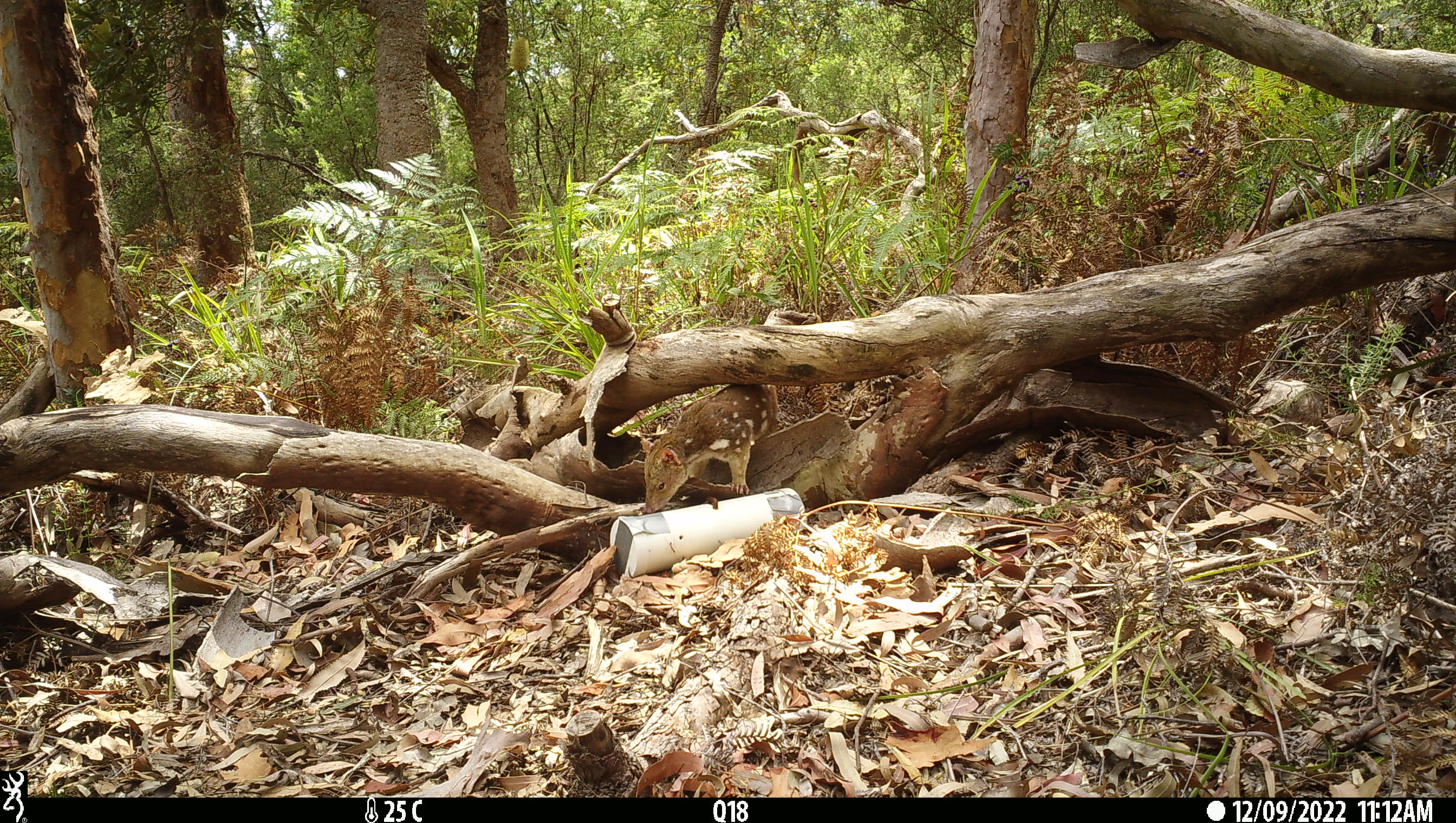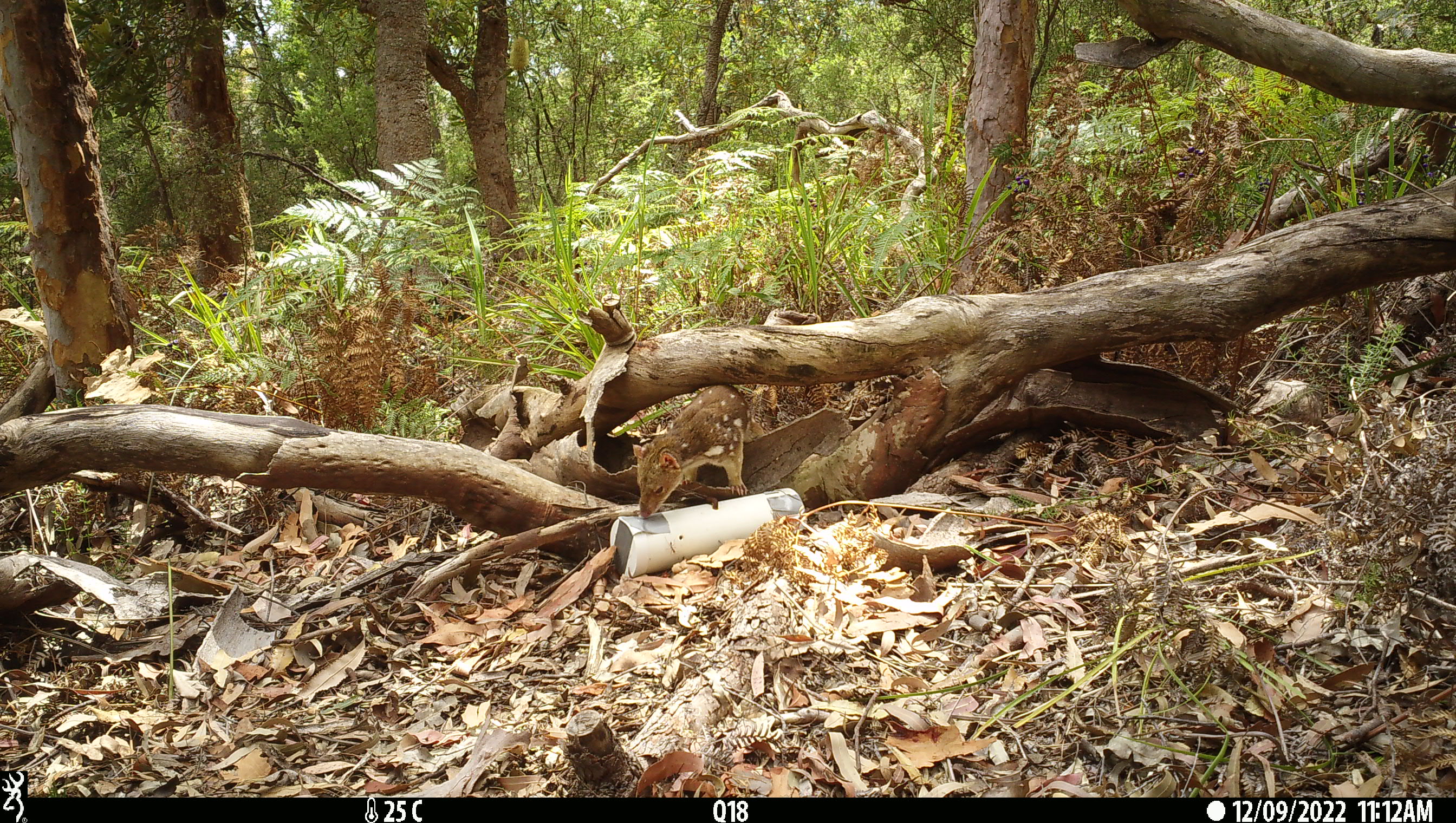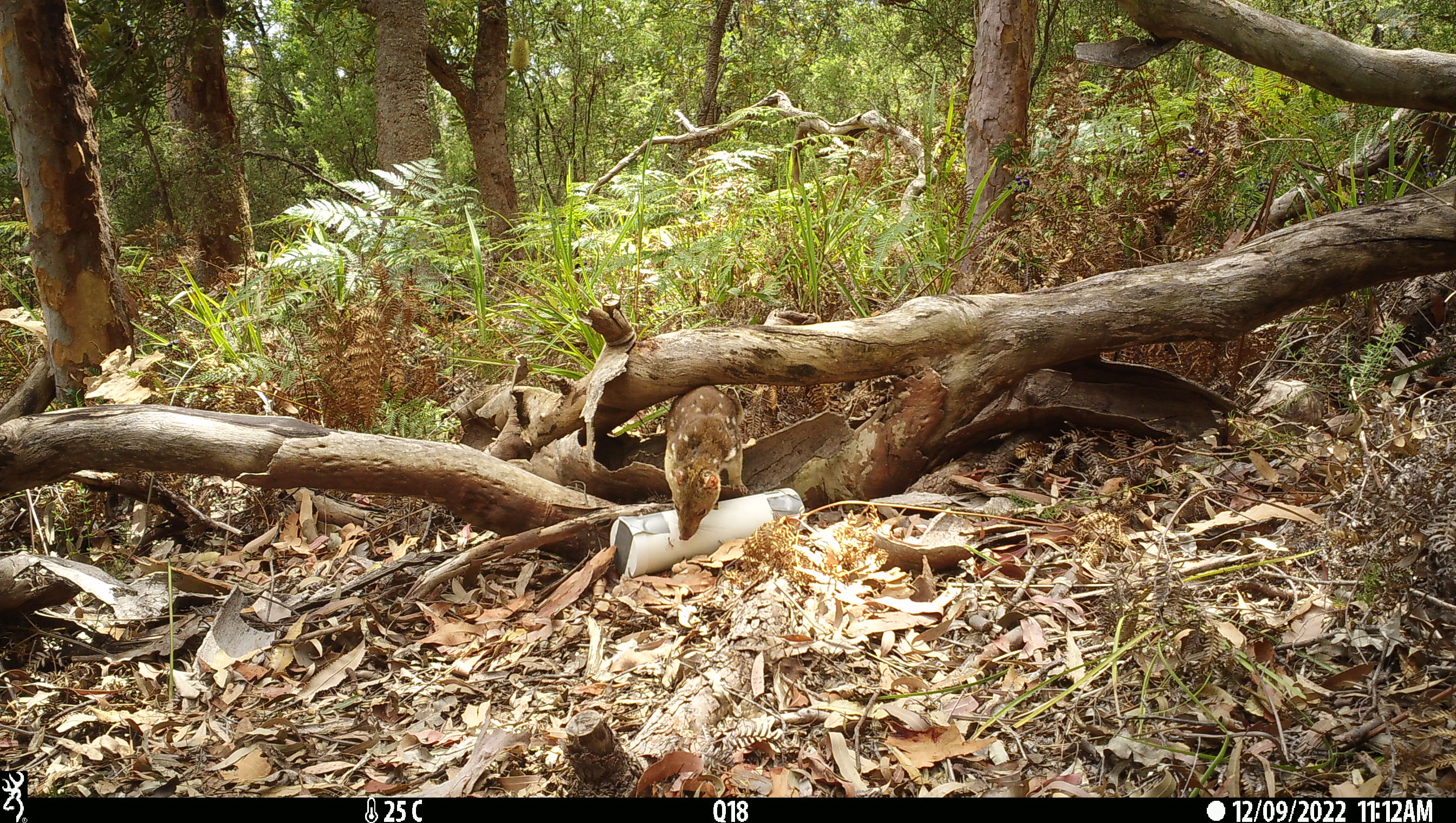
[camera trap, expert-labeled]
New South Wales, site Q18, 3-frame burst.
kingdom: Animalia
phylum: Chordata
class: Mammalia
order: Dasyuromorphia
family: Dasyuridae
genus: Dasyurus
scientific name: Dasyurus maculatus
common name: spotted-tailed quoll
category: quoll